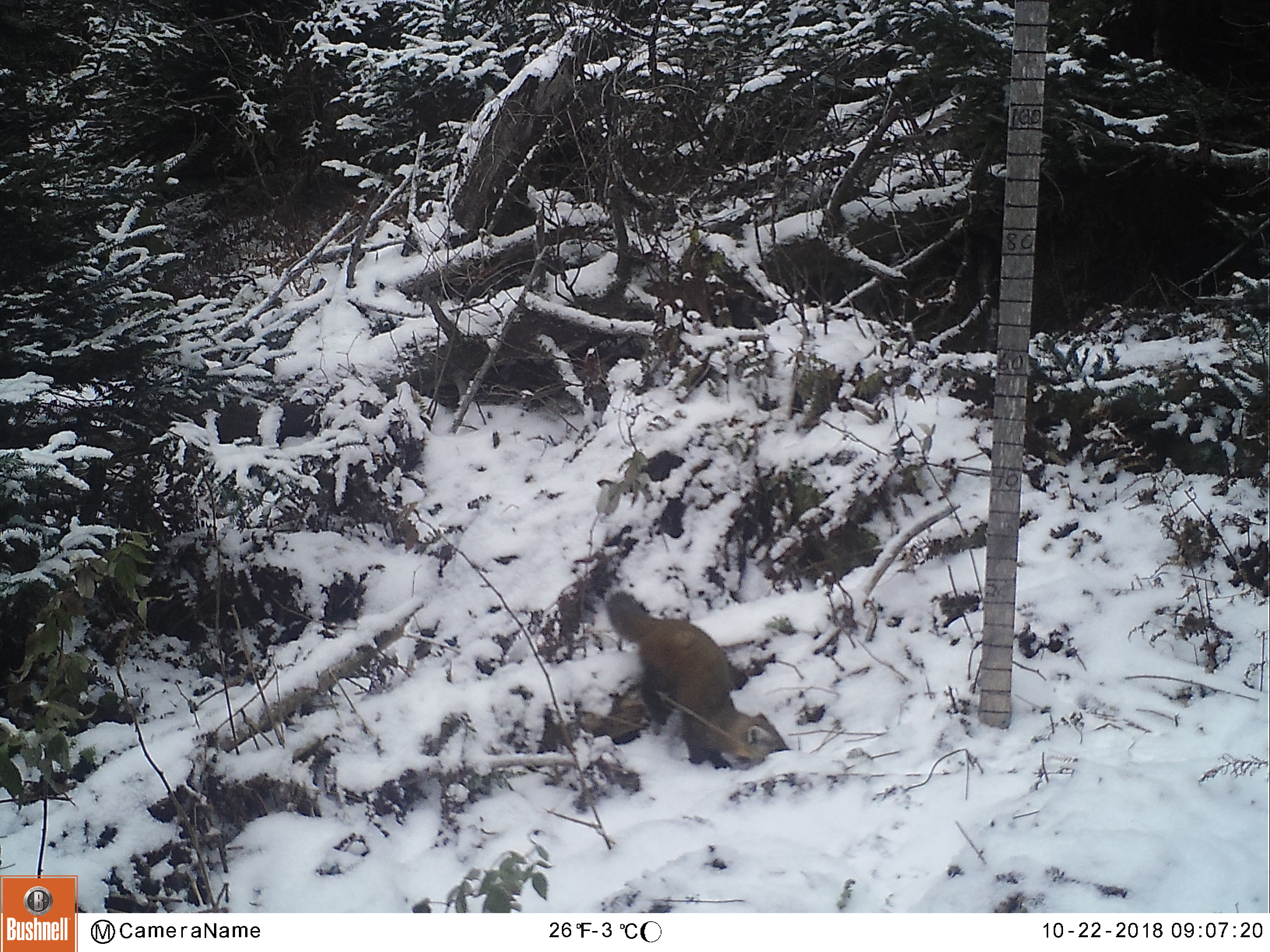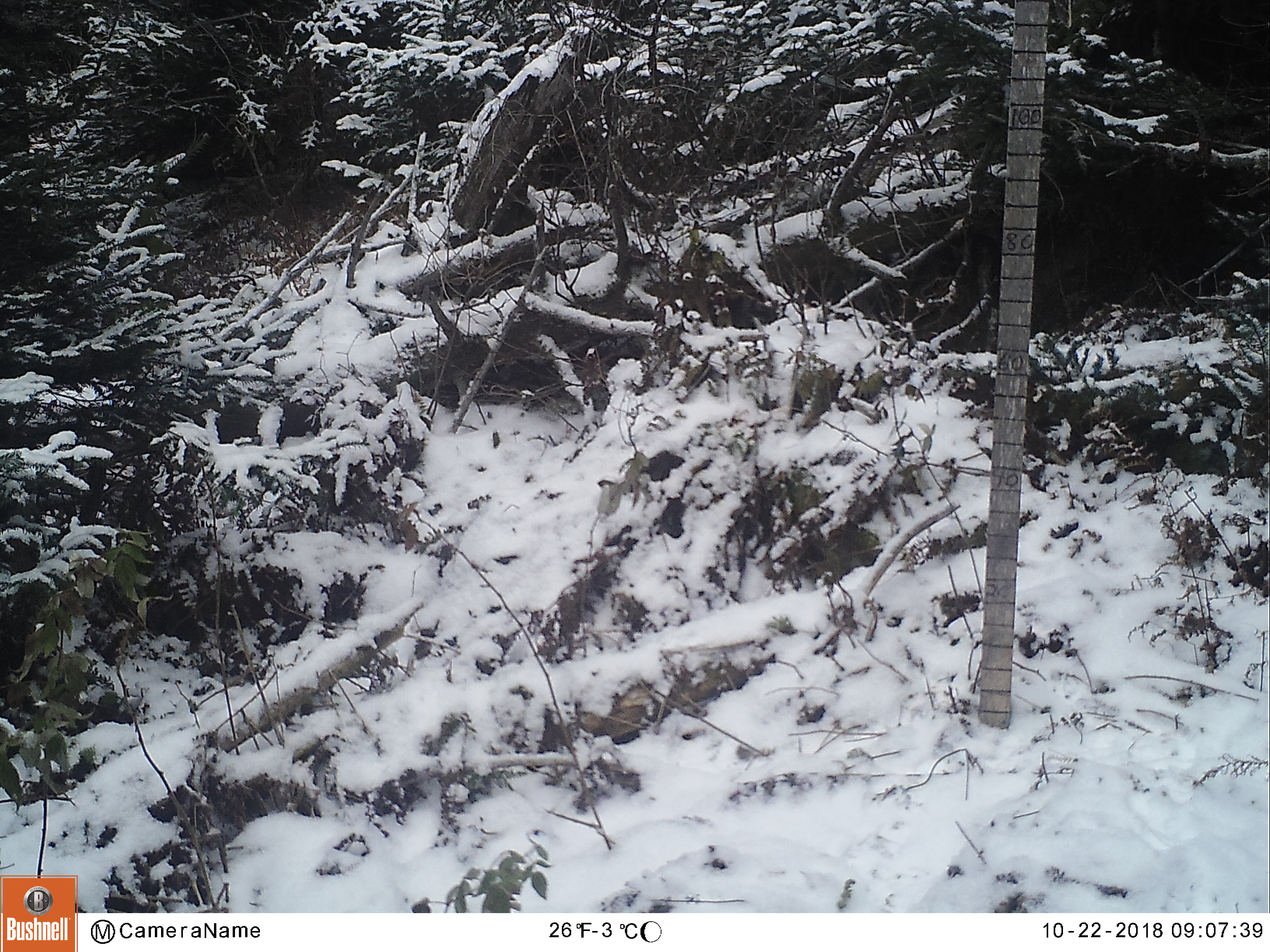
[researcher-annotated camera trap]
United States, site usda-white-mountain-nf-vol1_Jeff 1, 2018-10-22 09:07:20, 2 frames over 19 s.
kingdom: Animalia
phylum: Chordata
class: Mammalia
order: Carnivora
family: Mustelidae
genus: Martes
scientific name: Martes americana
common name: american marten